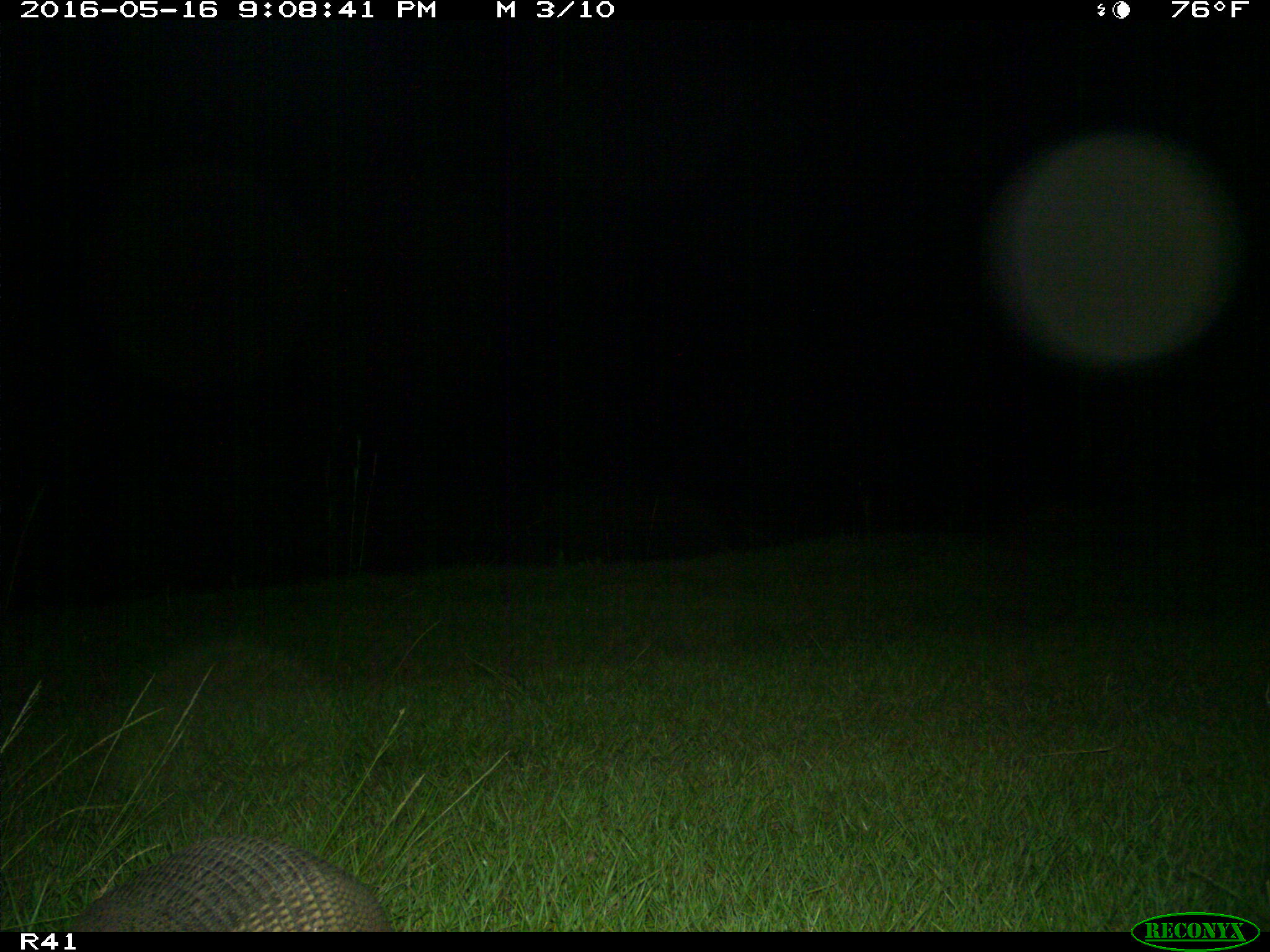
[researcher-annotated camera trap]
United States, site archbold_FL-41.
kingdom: Animalia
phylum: Chordata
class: Mammalia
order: Cingulata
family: Dasypodidae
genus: Dasypus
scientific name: Dasypus novemcinctus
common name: nine-banded armadillo